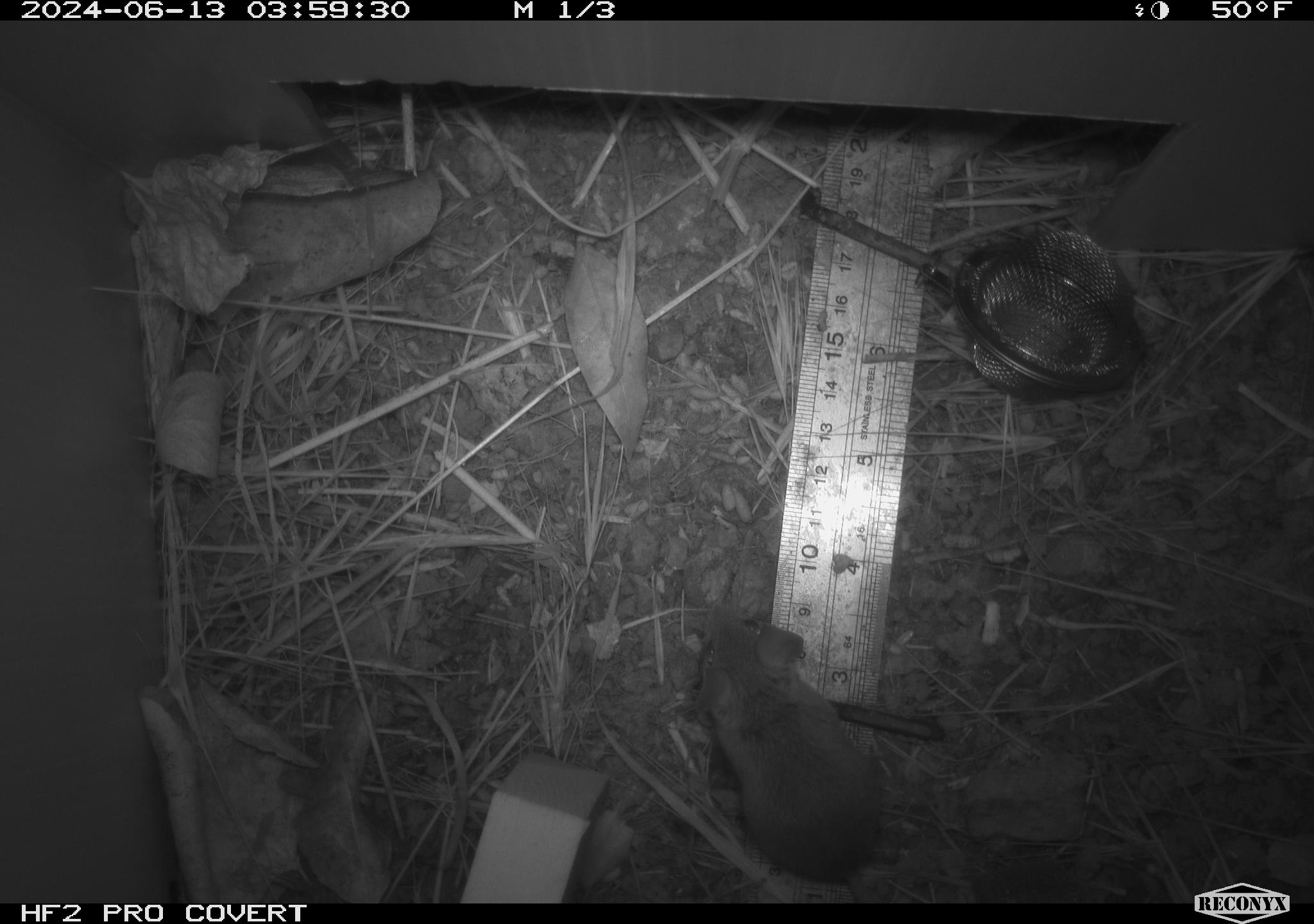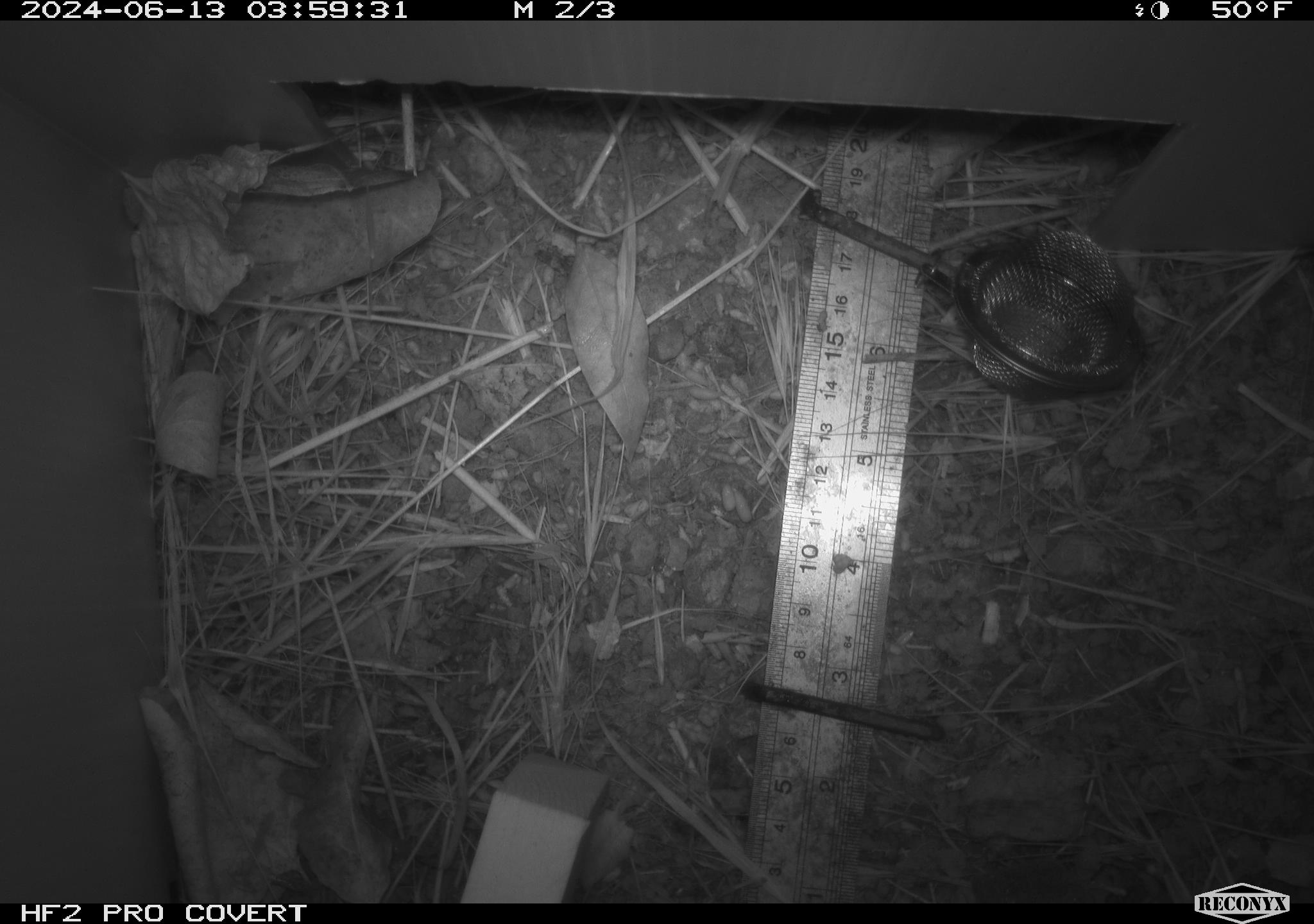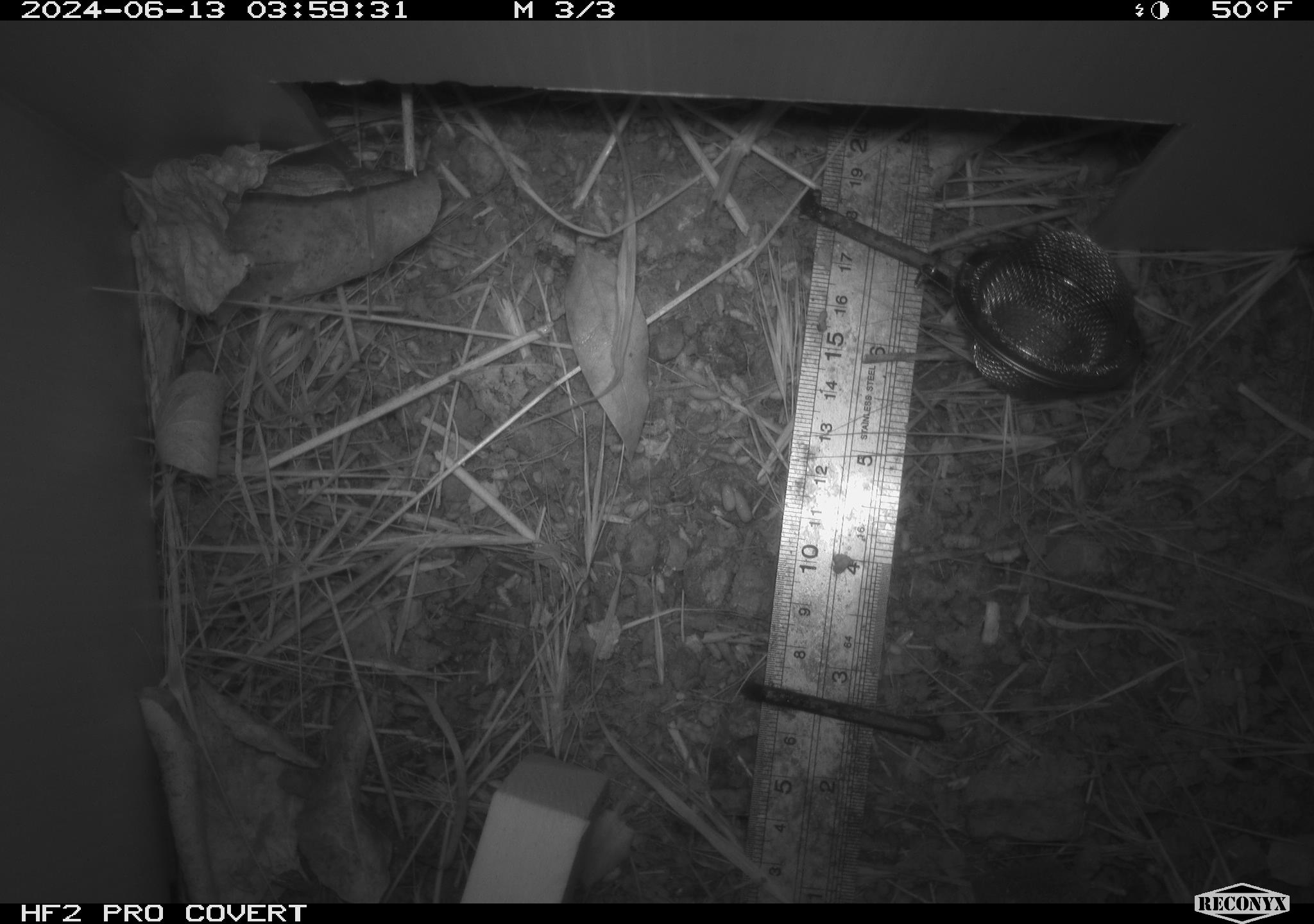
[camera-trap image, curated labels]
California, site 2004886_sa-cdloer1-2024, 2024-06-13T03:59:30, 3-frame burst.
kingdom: Animalia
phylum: Chordata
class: Mammalia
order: Rodentia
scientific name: Rodentia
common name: mouse species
Mouse species (Rodentia).